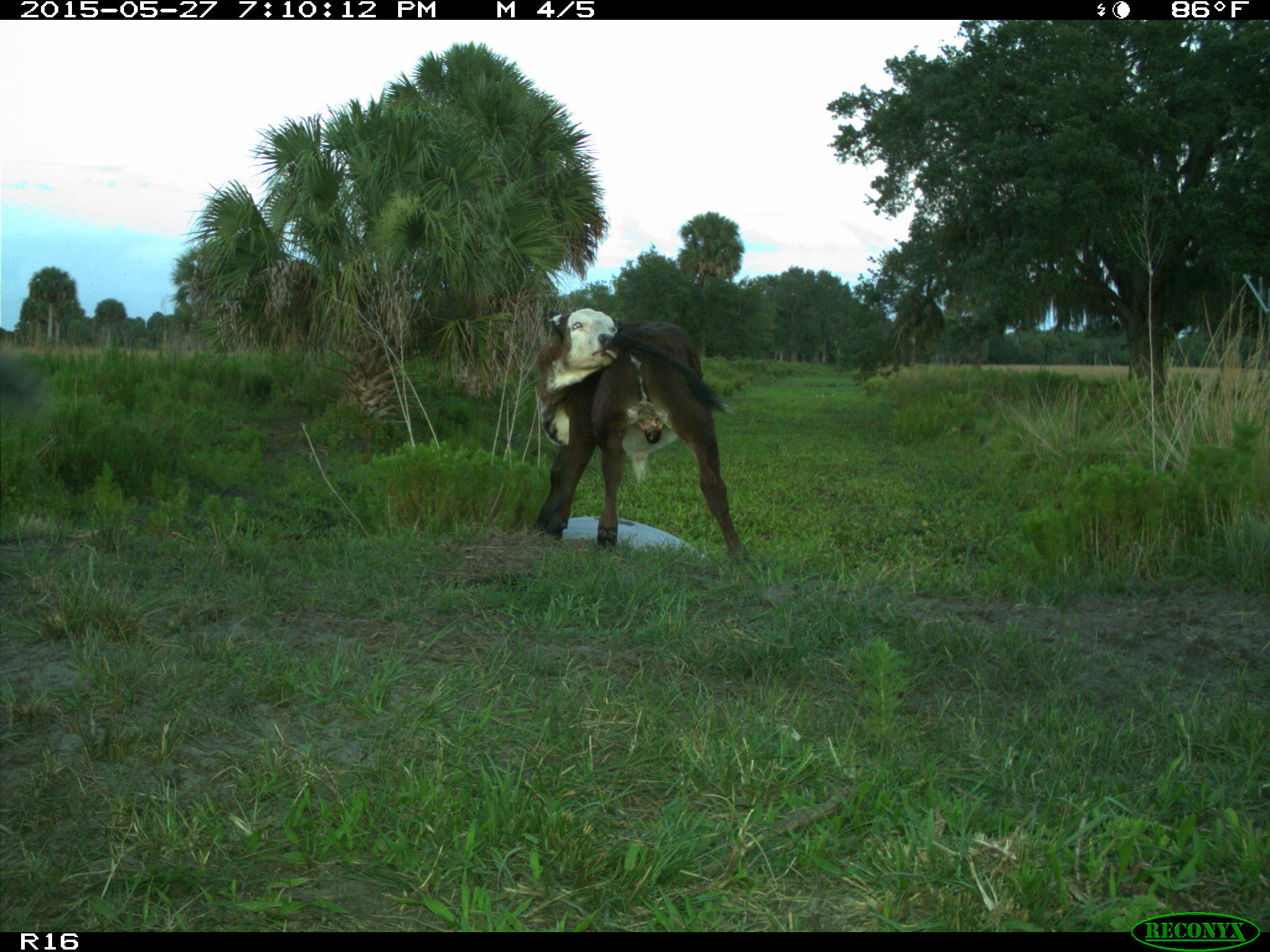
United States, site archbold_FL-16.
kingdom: Animalia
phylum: Chordata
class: Mammalia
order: Artiodactyla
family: Bovidae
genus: Bos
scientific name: Bos taurus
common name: domestic cow